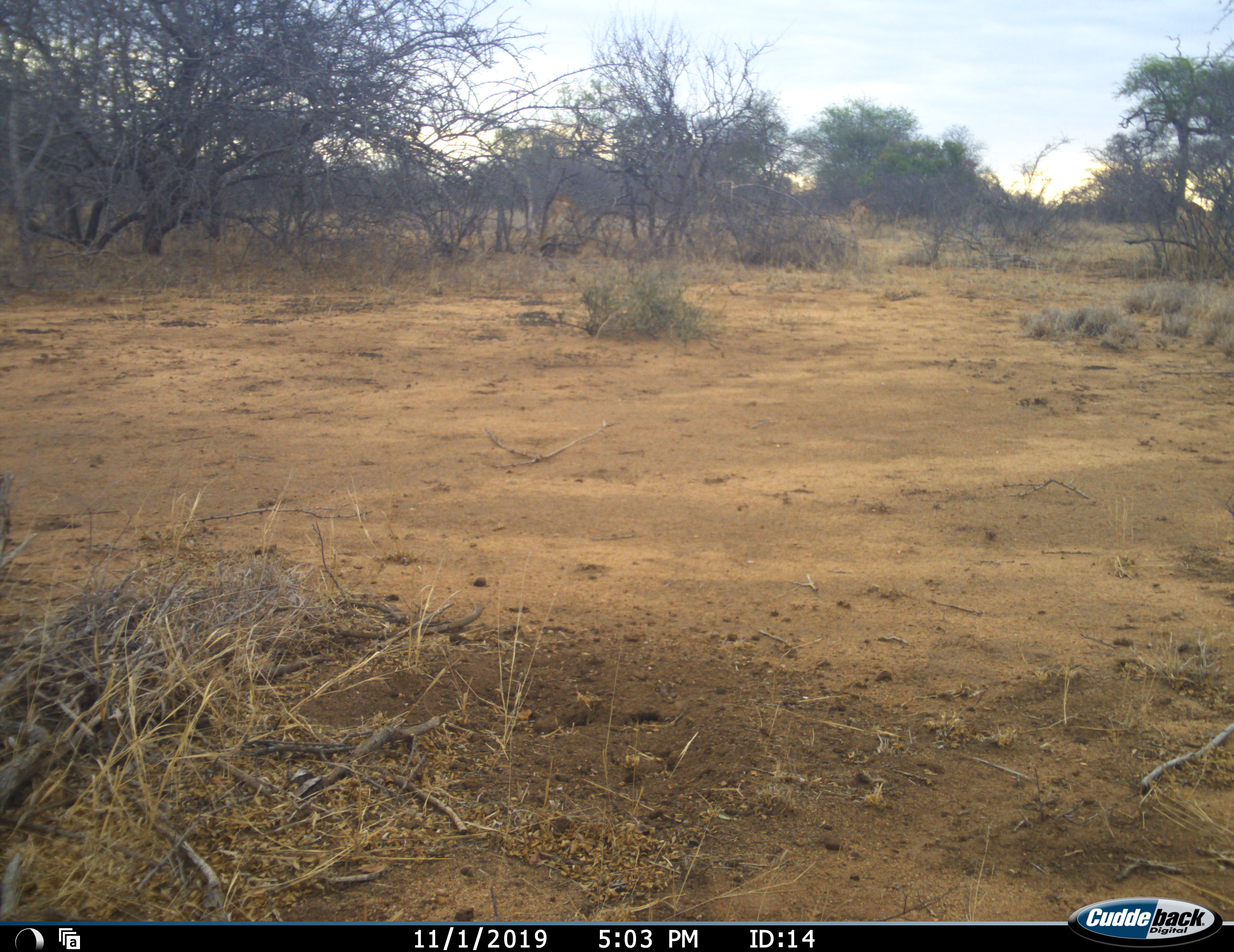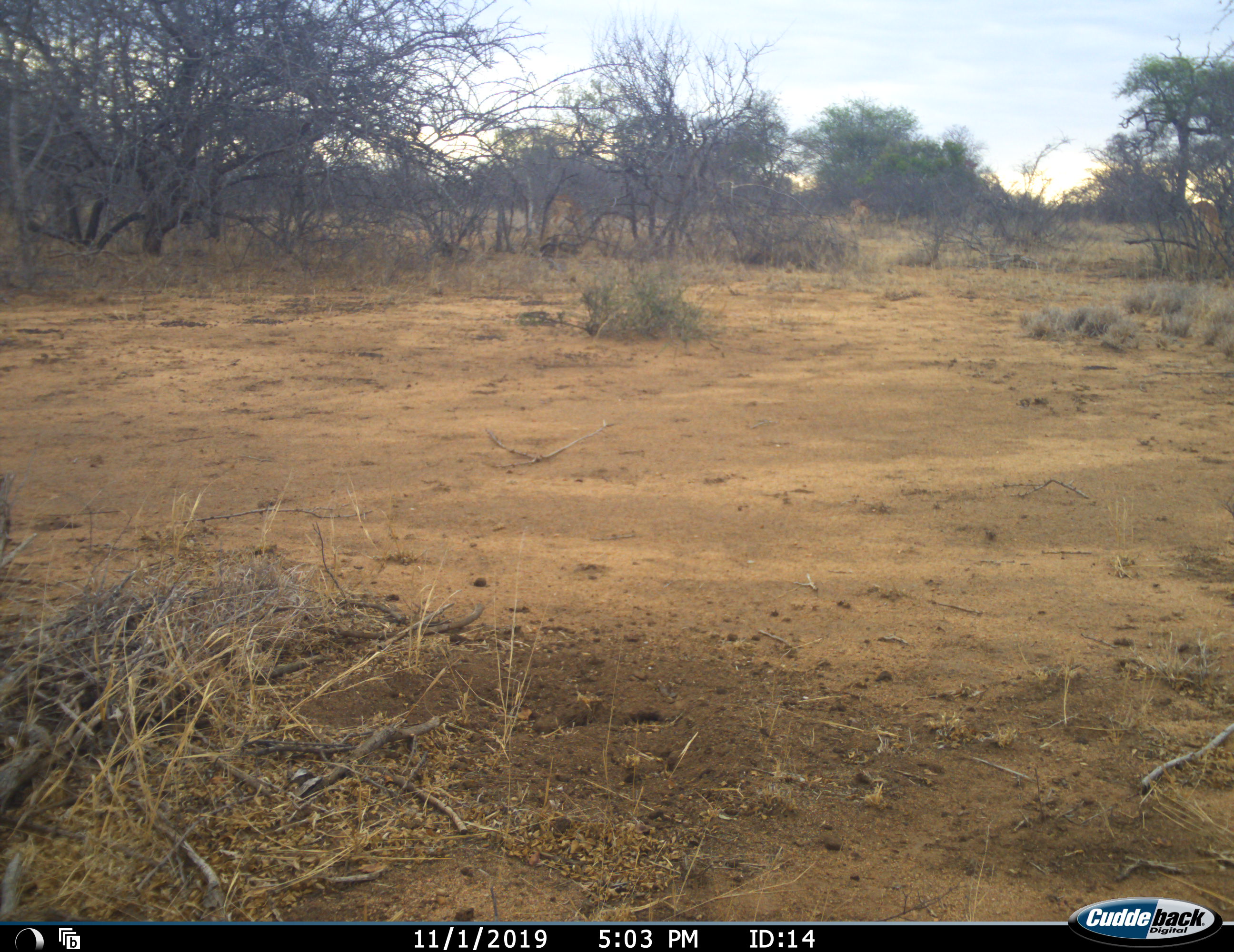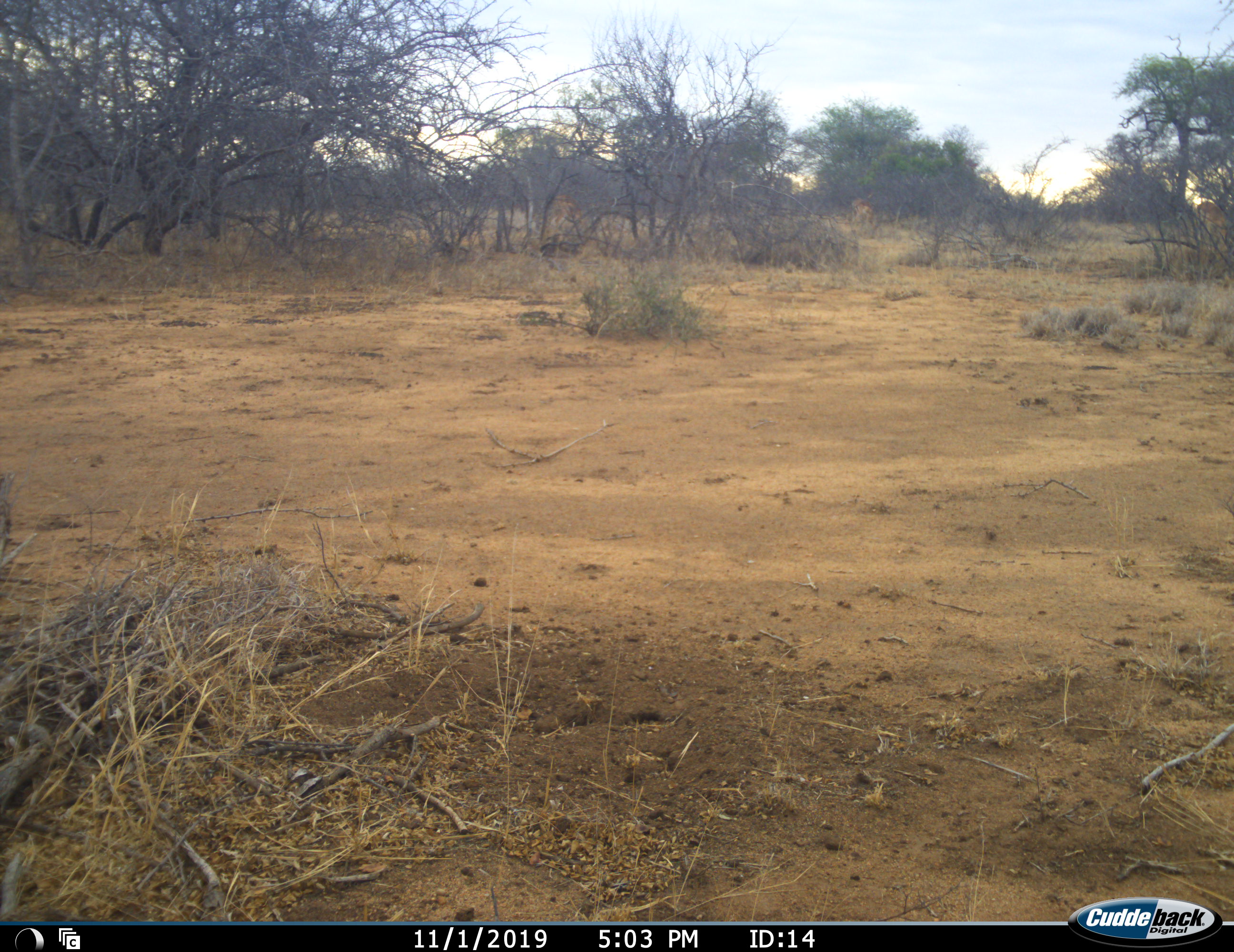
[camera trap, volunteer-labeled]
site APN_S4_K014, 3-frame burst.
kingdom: Animalia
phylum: Chordata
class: Mammalia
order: Artiodactyla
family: Bovidae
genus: Aepyceros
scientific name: Aepyceros melampus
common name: impala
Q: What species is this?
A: Impala (Aepyceros melampus).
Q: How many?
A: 1.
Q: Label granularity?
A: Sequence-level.